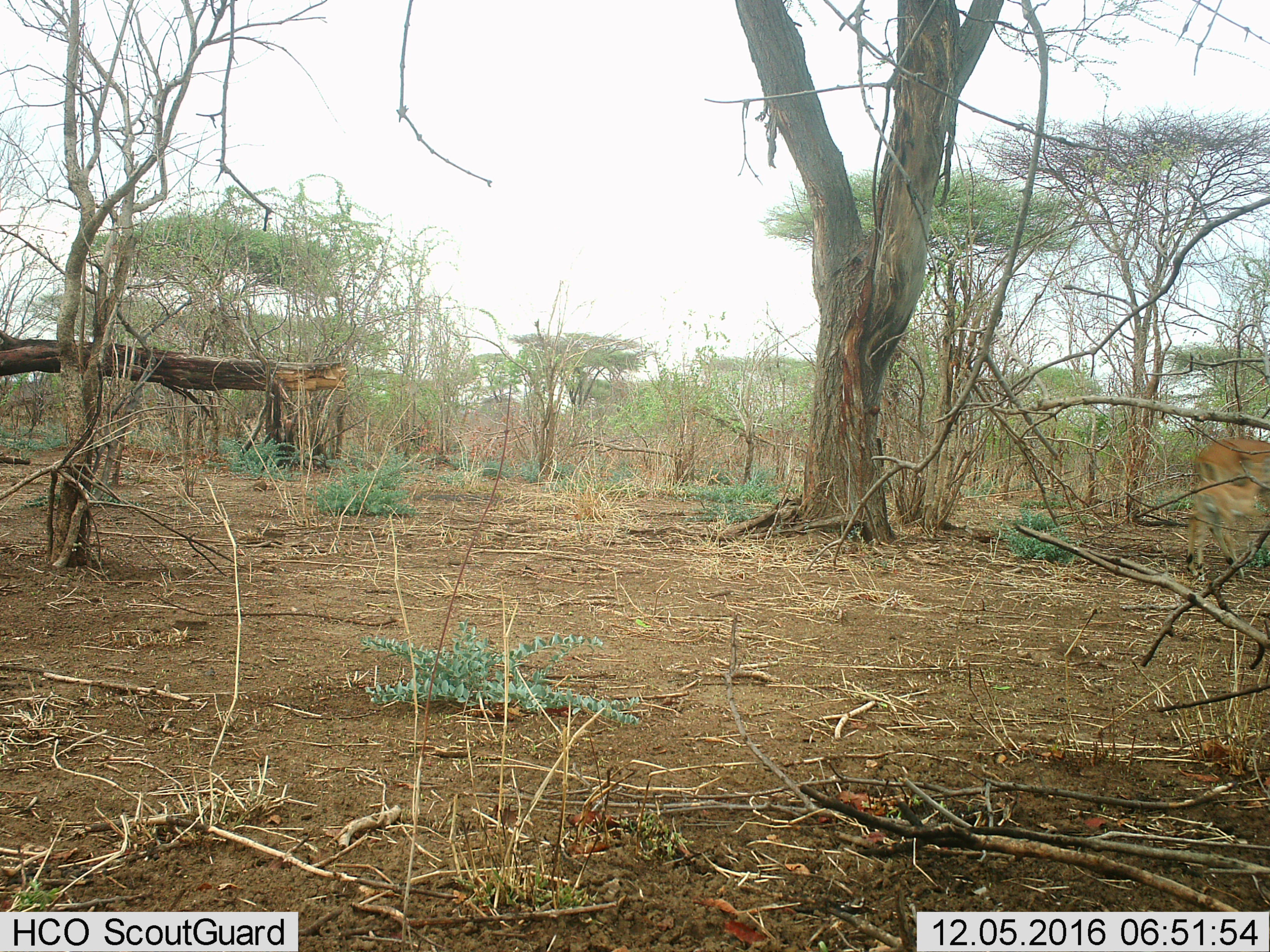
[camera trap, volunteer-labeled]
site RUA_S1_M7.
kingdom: Animalia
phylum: Chordata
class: Mammalia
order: Artiodactyla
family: Bovidae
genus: Aepyceros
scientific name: Aepyceros melampus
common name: impala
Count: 1.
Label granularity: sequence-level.